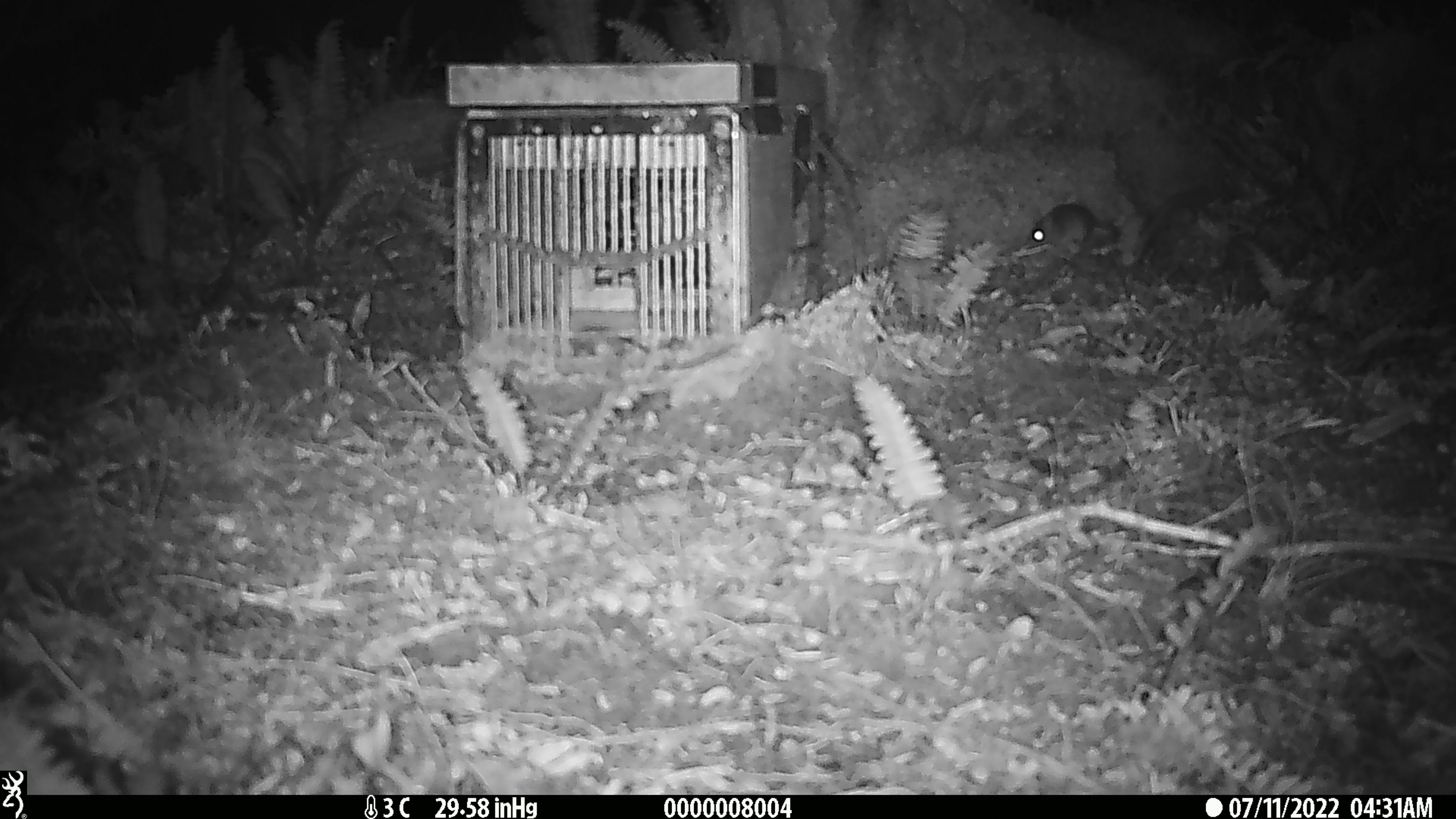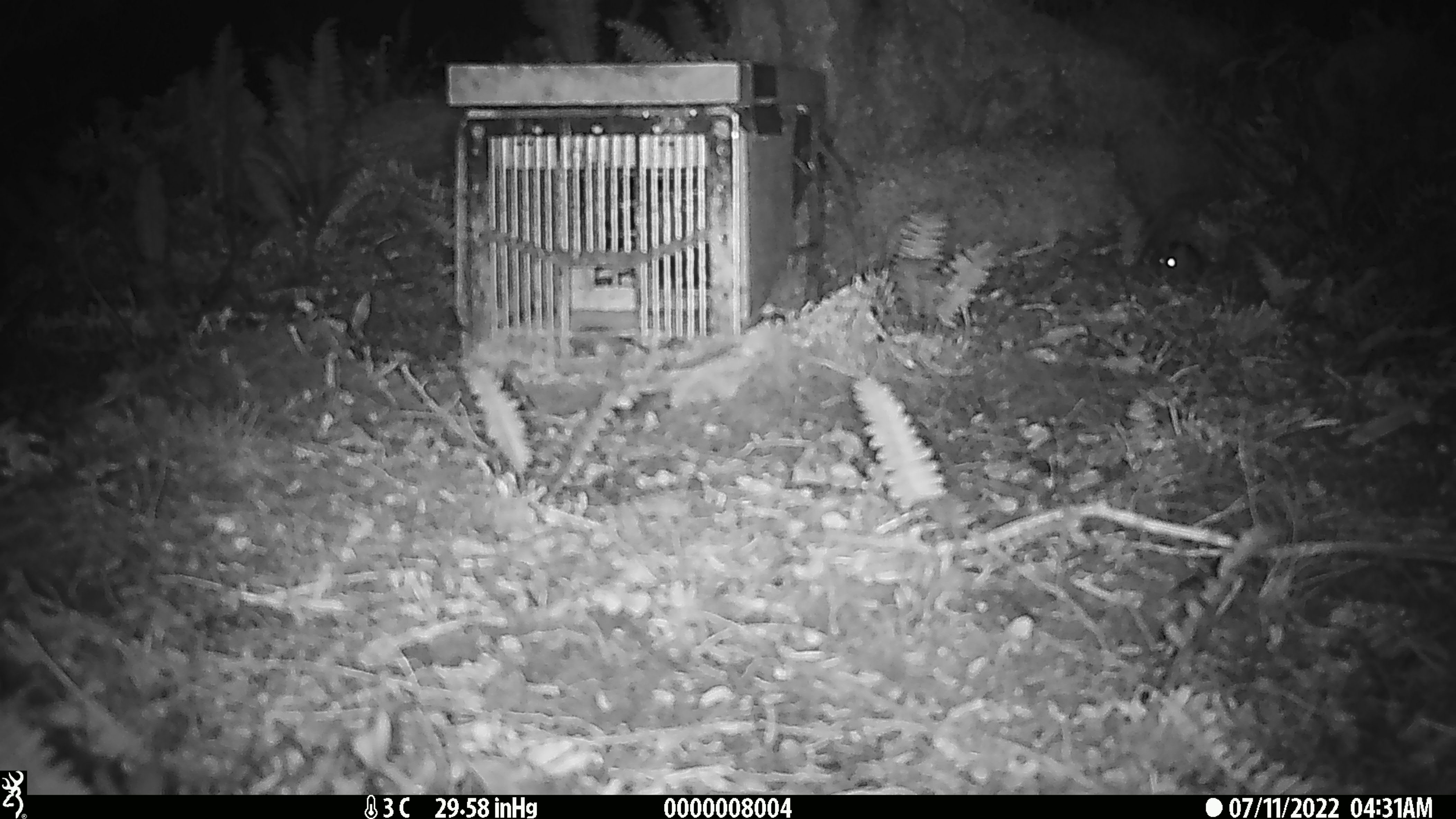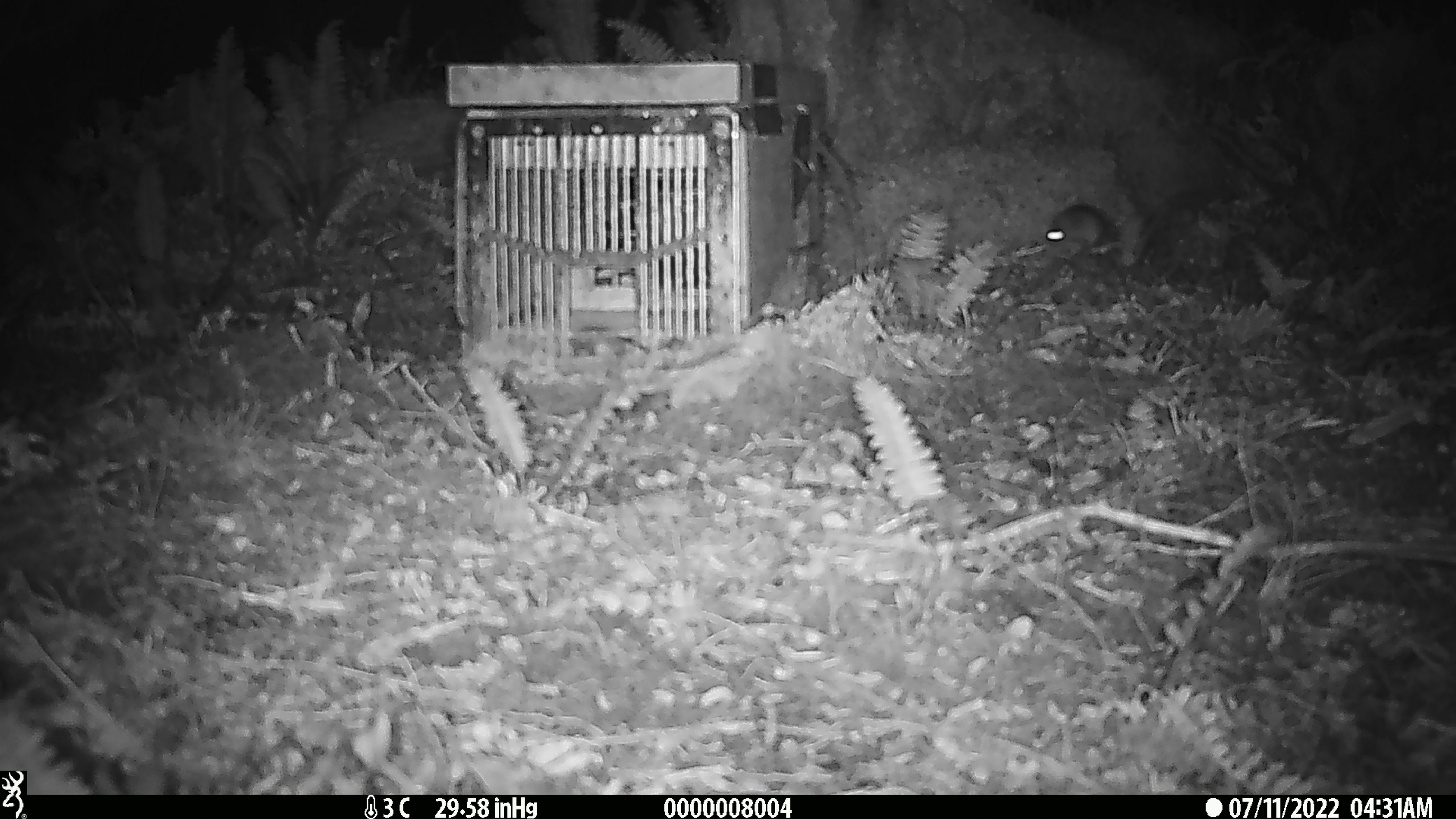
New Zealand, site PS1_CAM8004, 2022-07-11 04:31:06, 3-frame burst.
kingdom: Animalia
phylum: Chordata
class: Mammalia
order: Rodentia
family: Muridae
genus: Mus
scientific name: Mus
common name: mouse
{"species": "mouse (Mus)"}